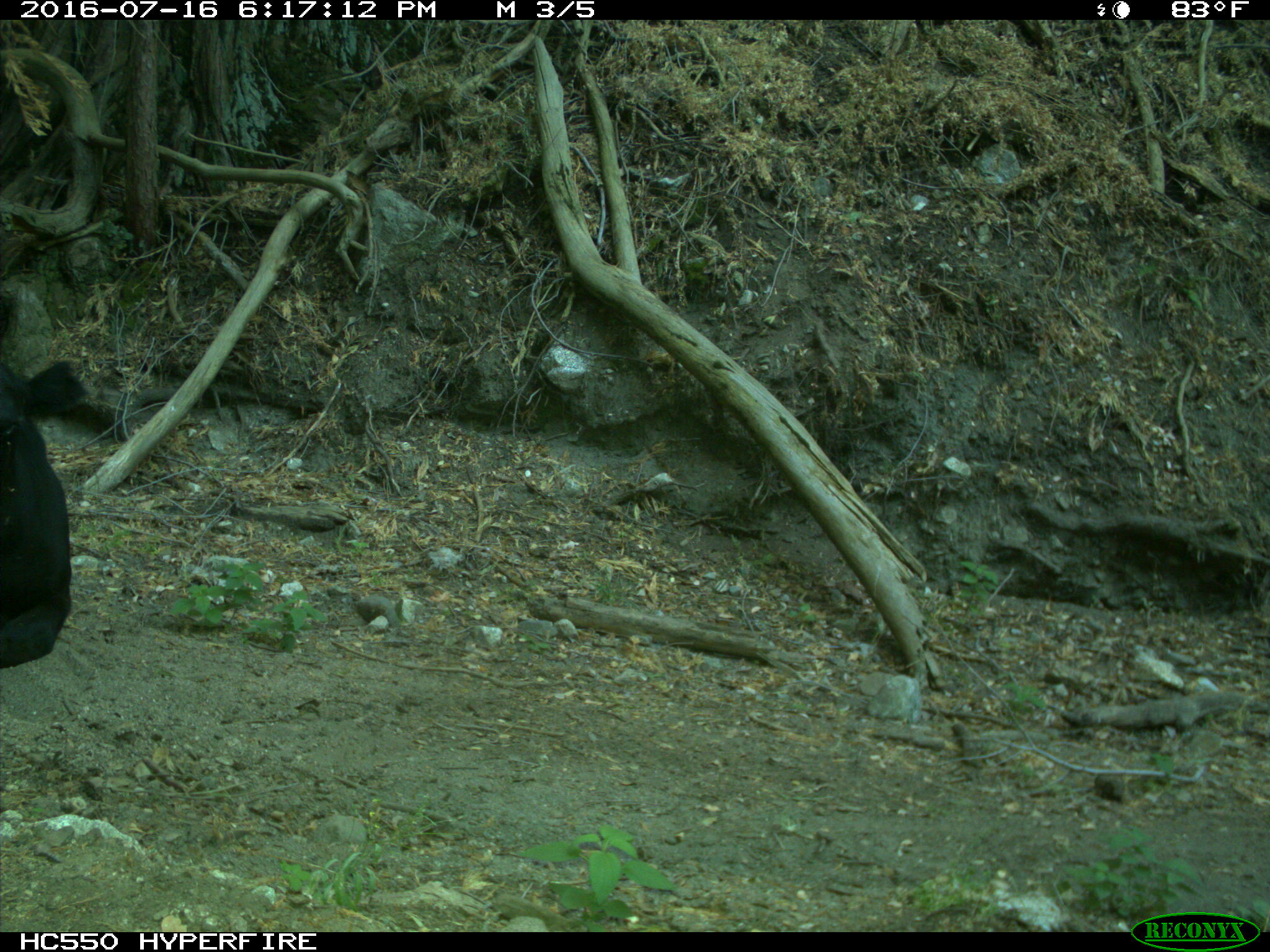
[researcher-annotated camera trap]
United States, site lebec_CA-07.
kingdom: Animalia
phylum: Chordata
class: Mammalia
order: Artiodactyla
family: Bovidae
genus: Bos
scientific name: Bos taurus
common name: domestic cow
Bos taurus (domestic cow).